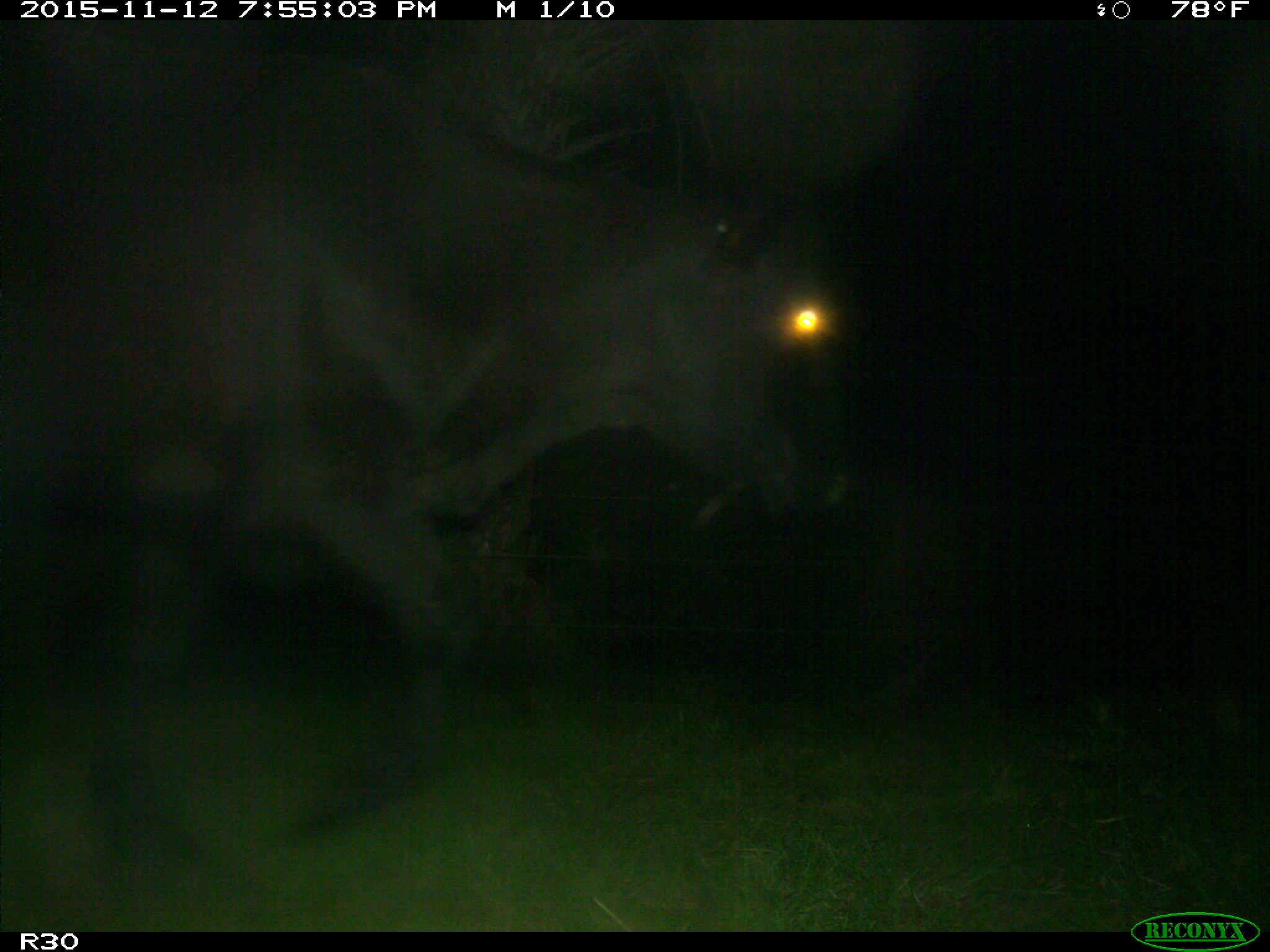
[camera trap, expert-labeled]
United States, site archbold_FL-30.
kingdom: Animalia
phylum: Chordata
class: Mammalia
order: Artiodactyla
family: Bovidae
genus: Bos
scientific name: Bos taurus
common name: domestic cow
Bos taurus (domestic cow).